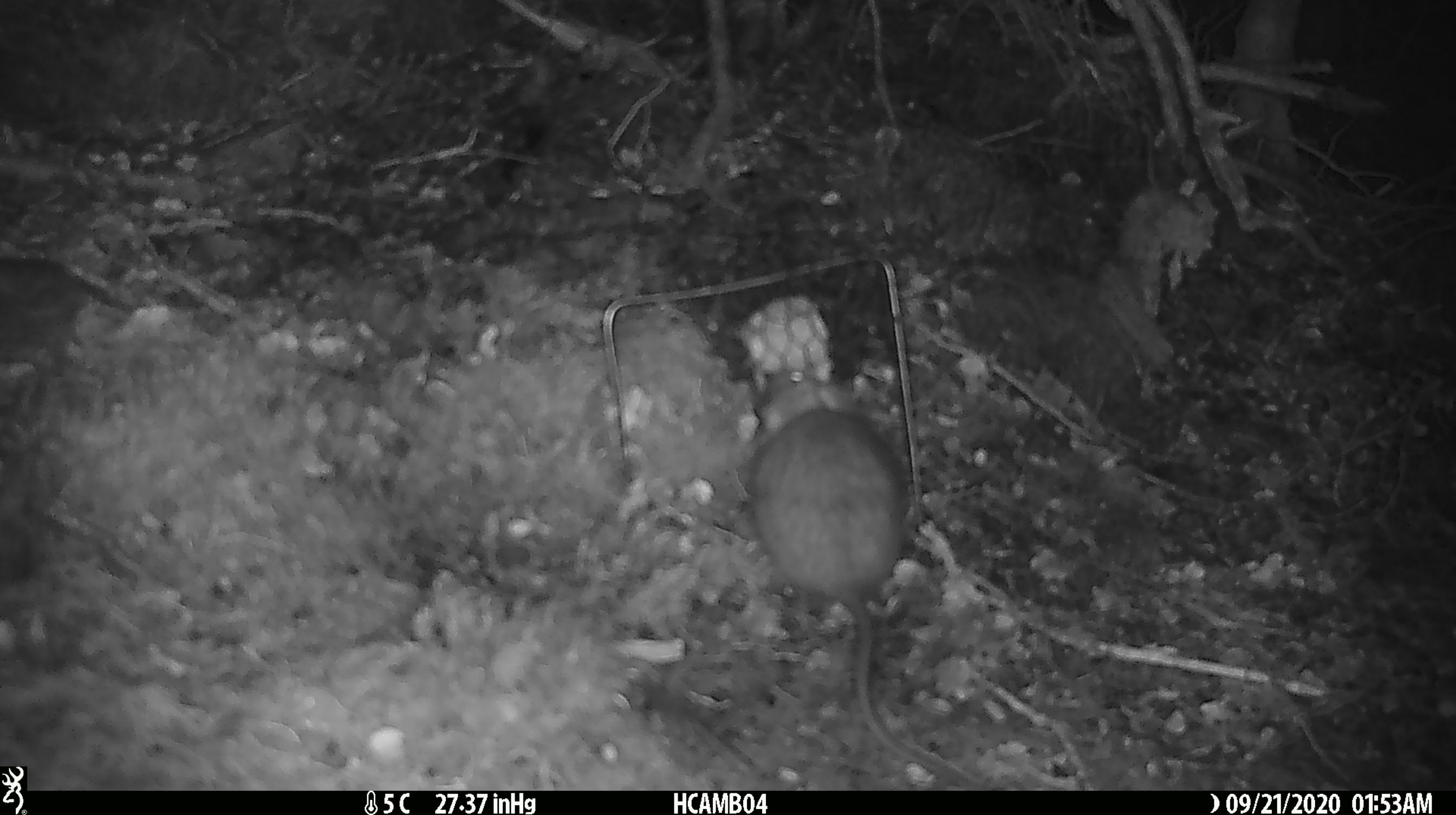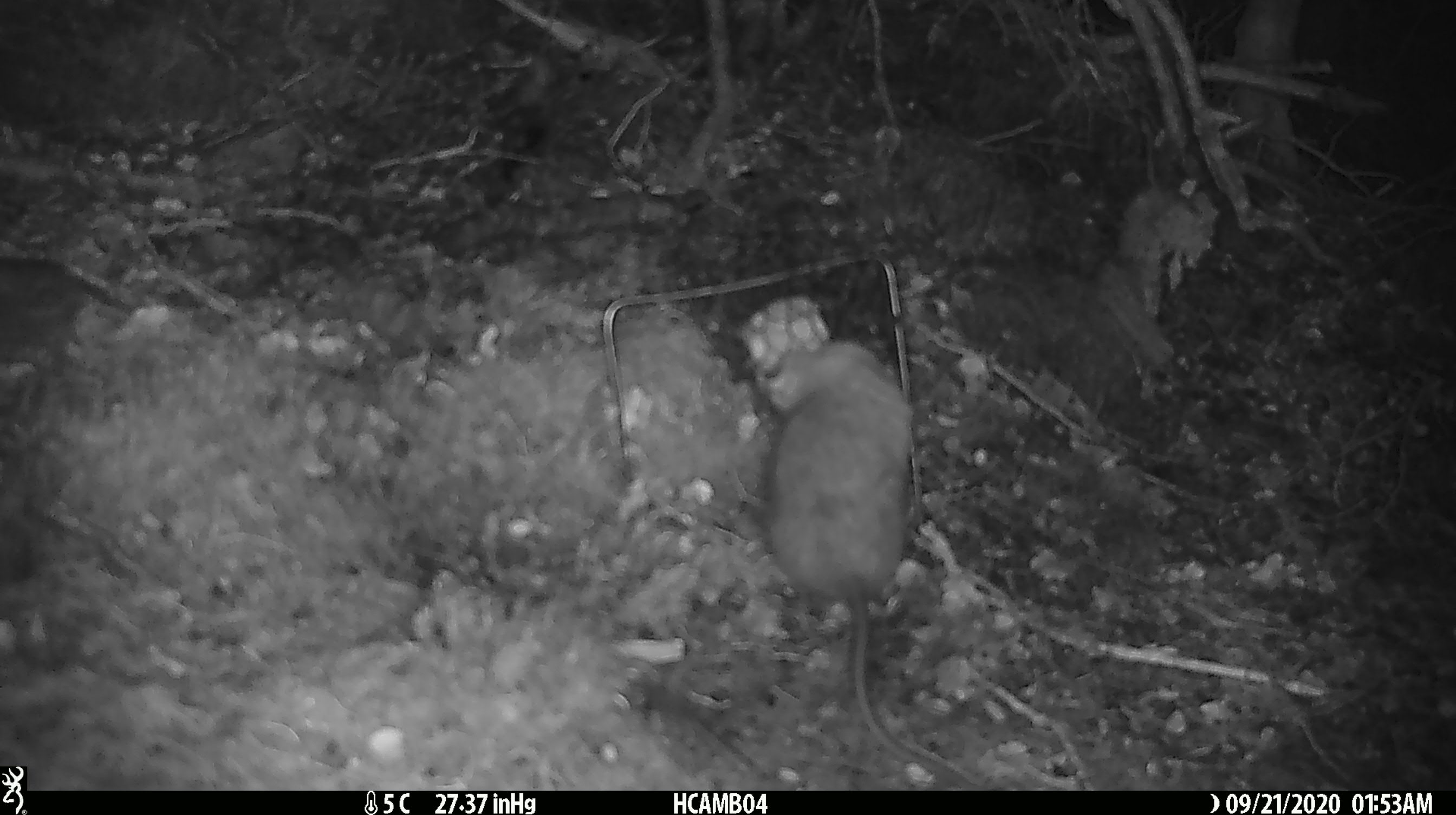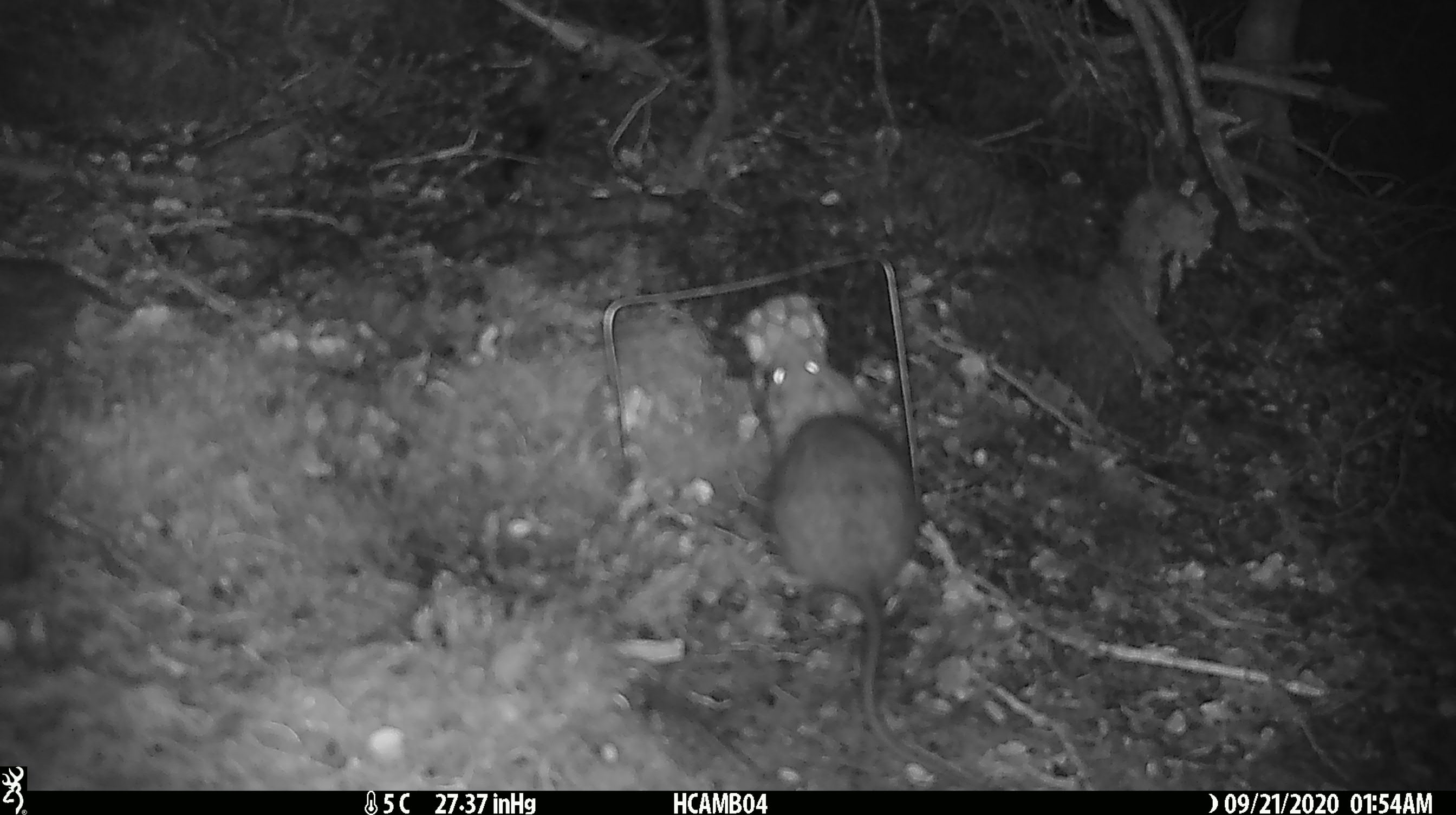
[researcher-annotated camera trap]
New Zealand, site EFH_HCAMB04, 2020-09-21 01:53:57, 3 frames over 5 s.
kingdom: Animalia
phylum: Chordata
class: Mammalia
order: Rodentia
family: Muridae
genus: Rattus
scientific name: Rattus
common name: rat